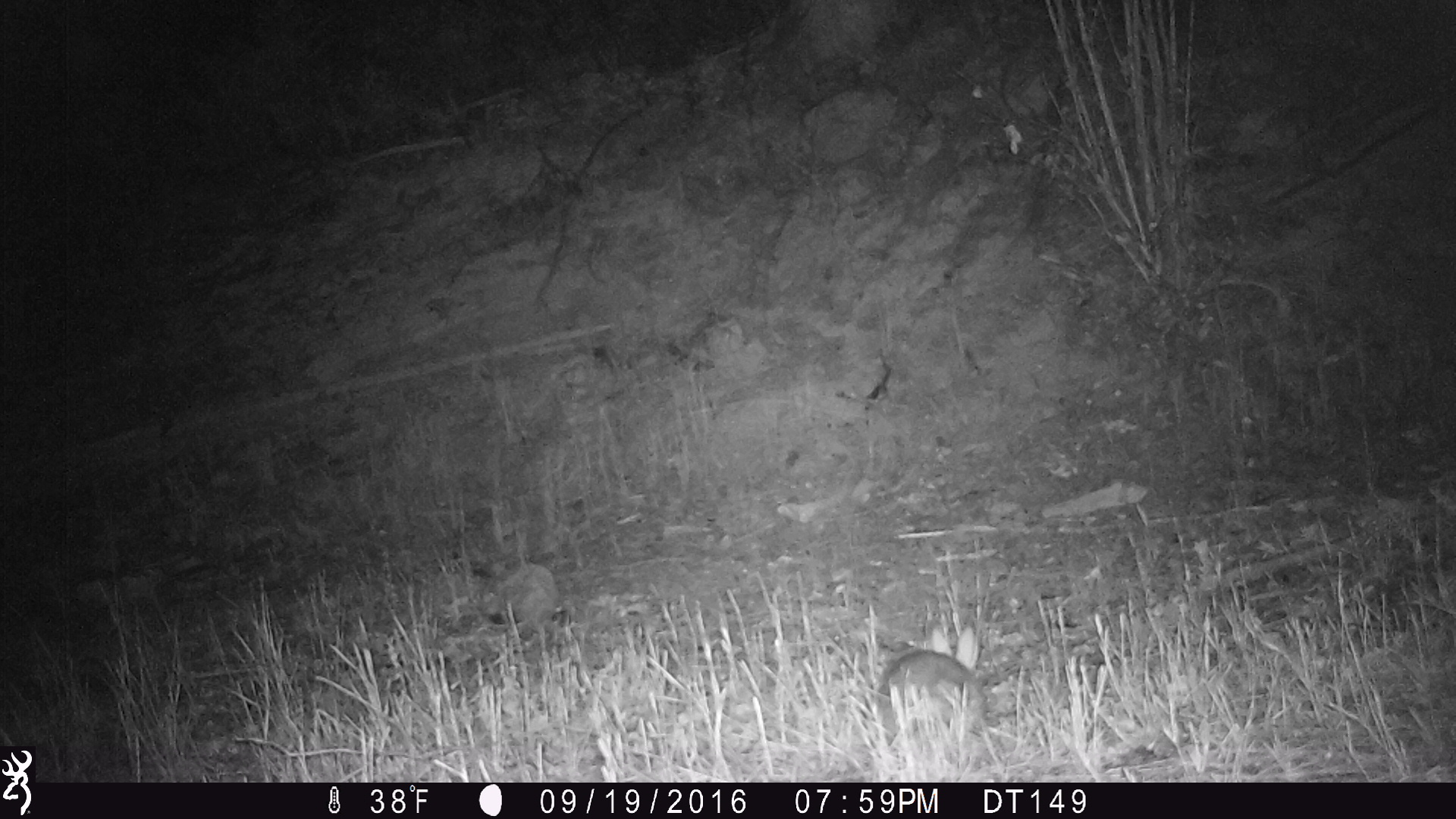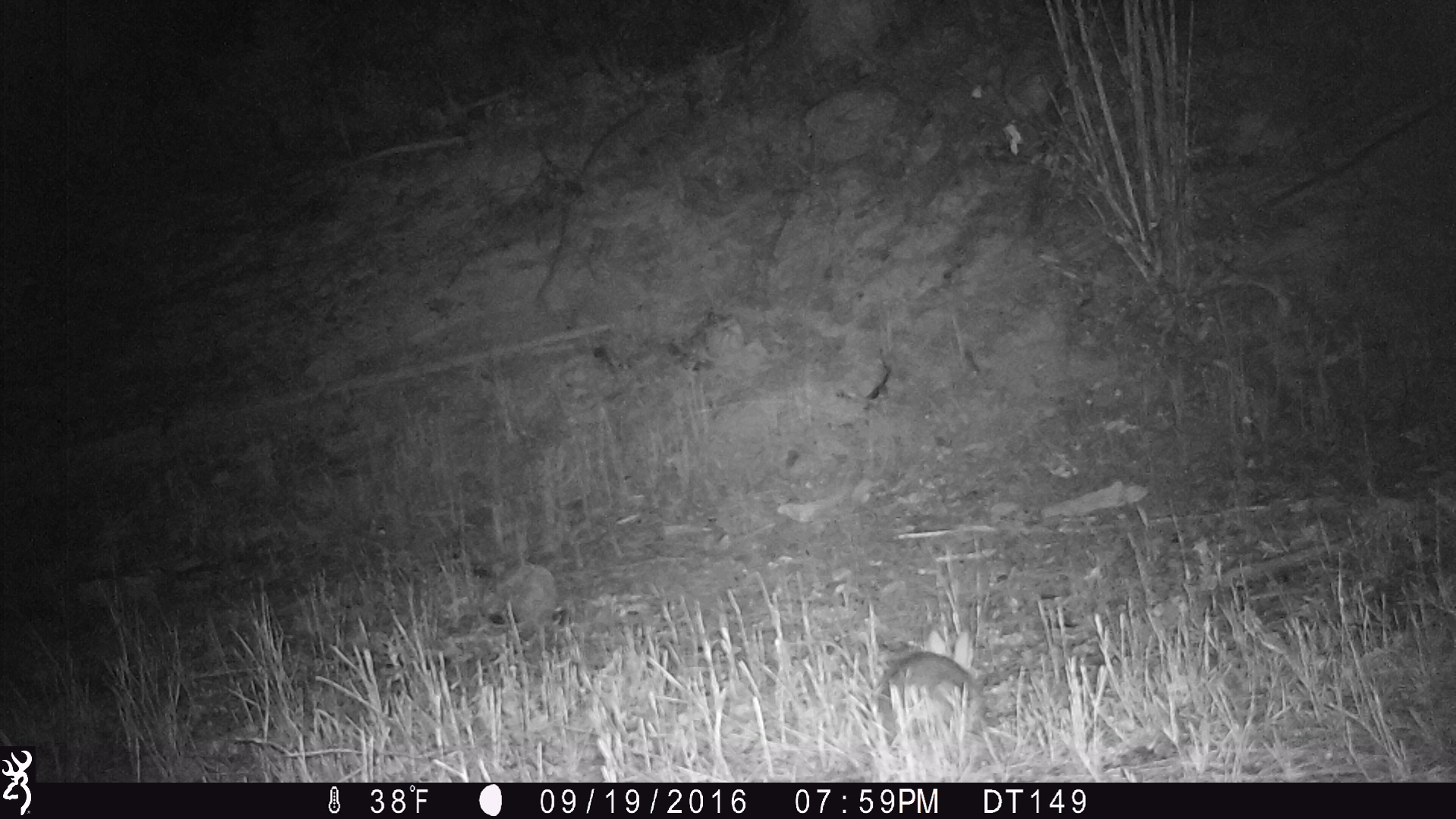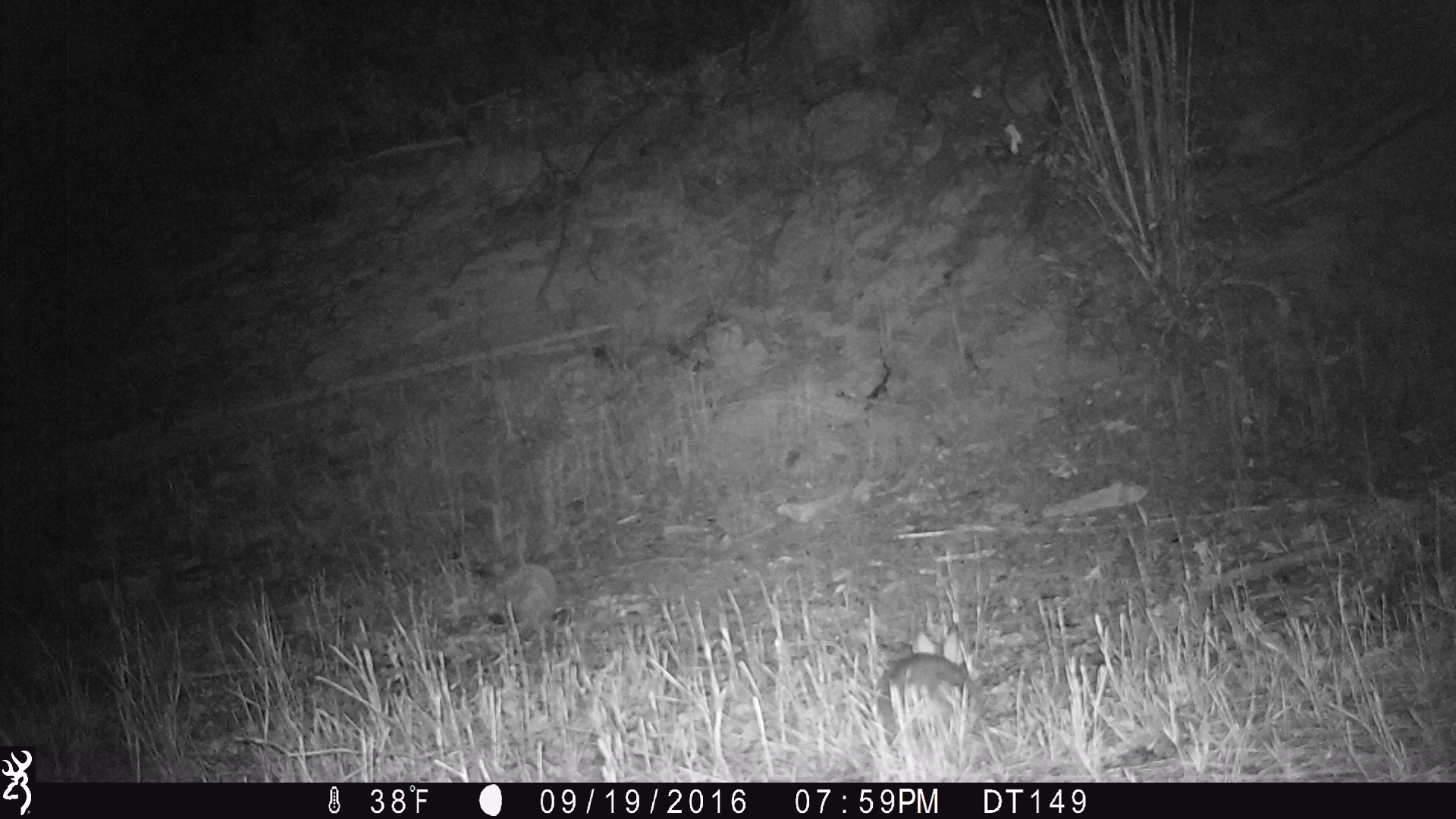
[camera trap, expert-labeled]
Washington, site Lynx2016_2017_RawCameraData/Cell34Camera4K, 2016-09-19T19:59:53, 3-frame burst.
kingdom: Animalia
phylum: Chordata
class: Mammalia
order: Lagomorpha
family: Leporidae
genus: Lepus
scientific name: Lepus americanus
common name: snowshoe hare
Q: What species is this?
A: Lepus americanus (snowshoe hare).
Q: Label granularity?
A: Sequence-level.